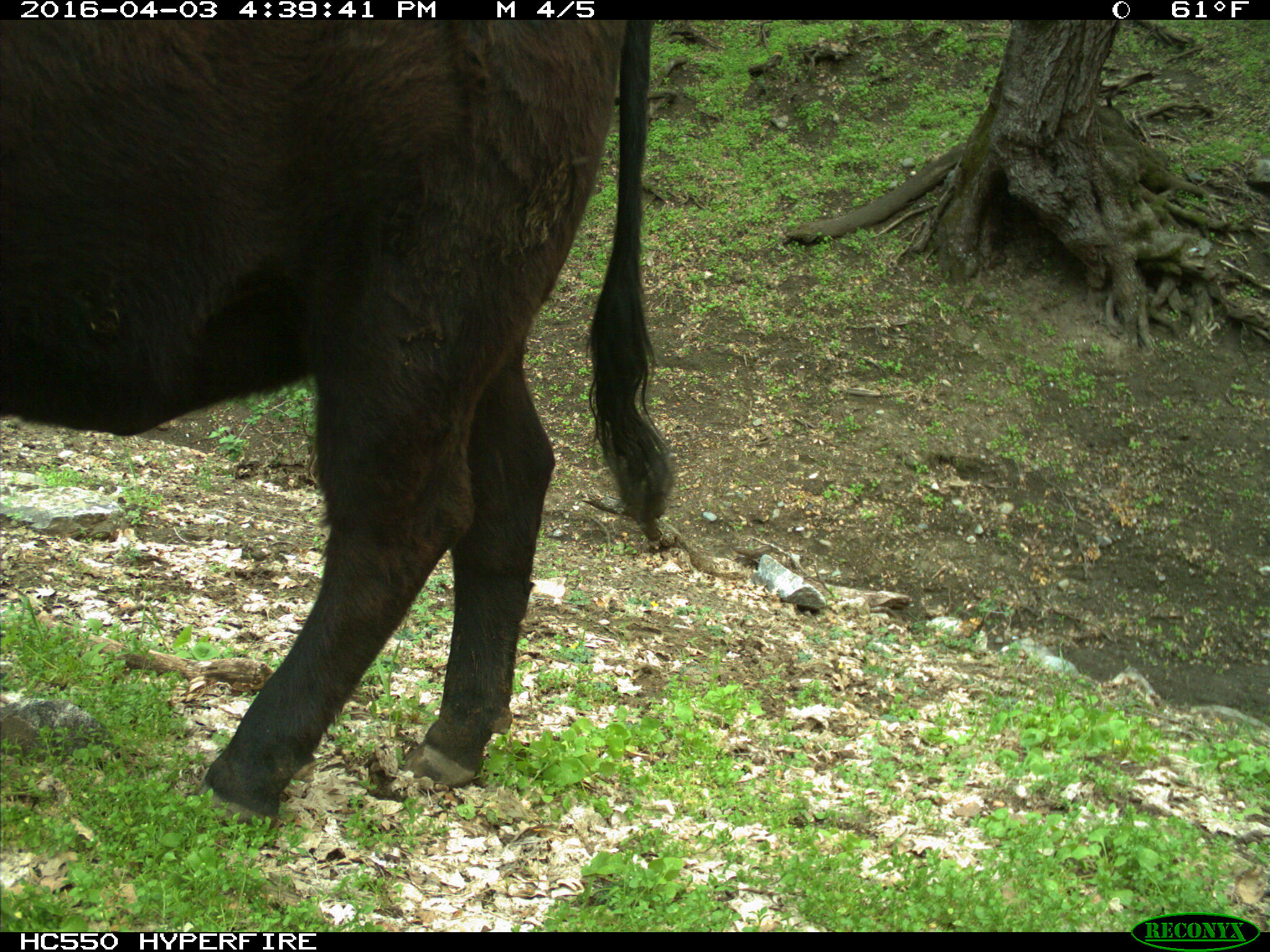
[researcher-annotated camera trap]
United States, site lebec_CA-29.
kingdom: Animalia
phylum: Chordata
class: Mammalia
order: Artiodactyla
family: Bovidae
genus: Bos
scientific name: Bos taurus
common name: domestic cow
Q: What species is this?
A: Bos taurus (domestic cow).